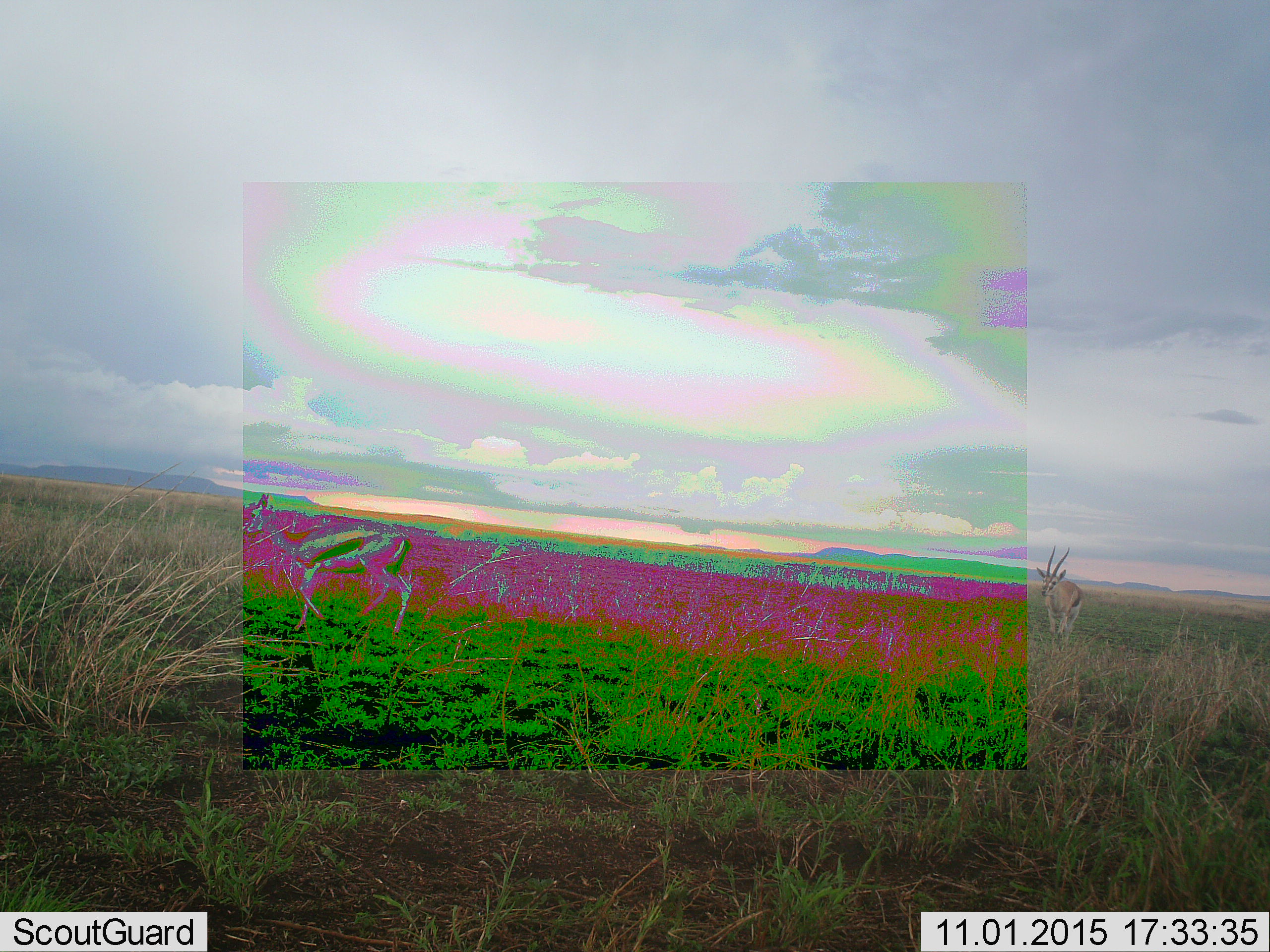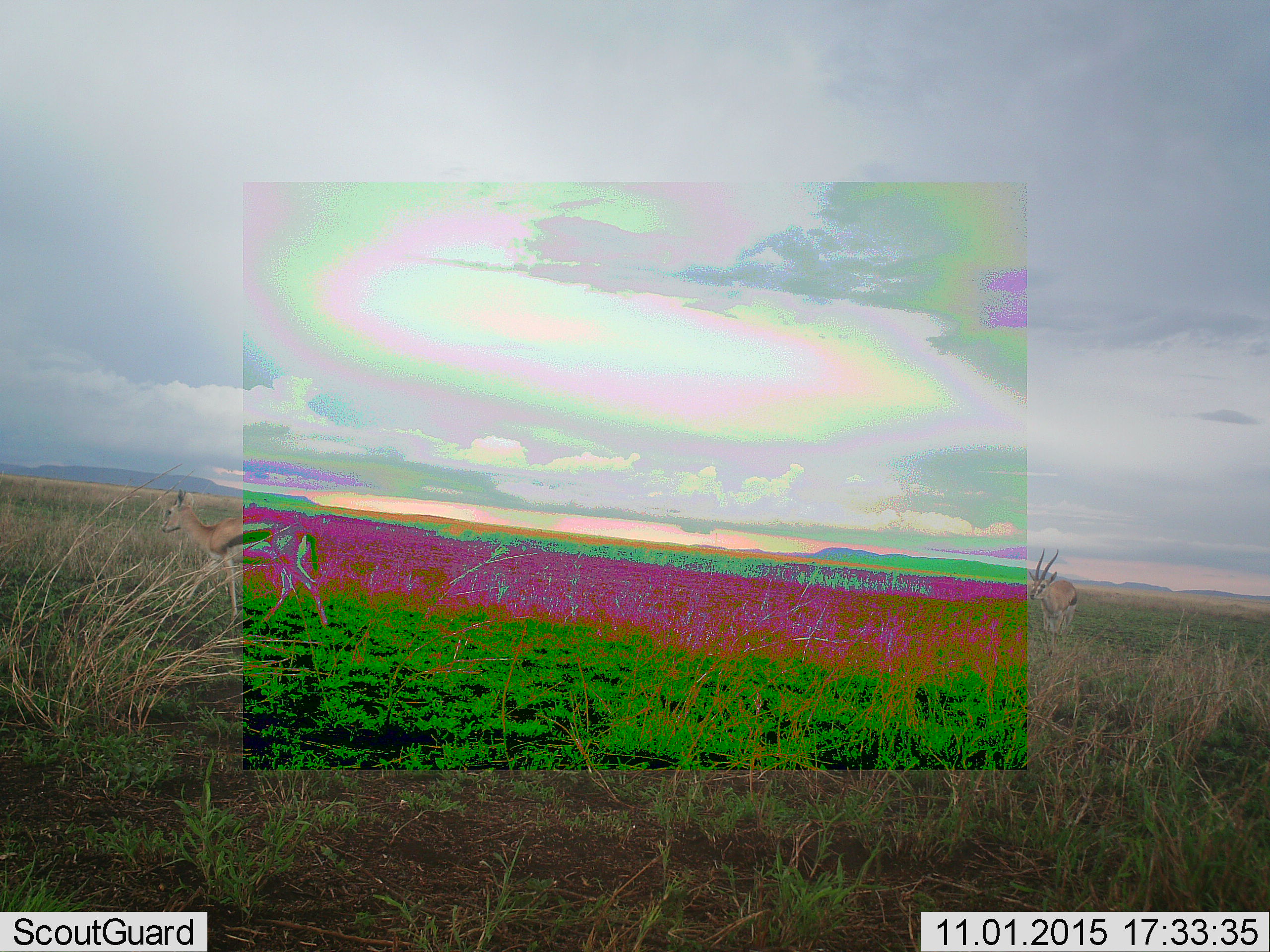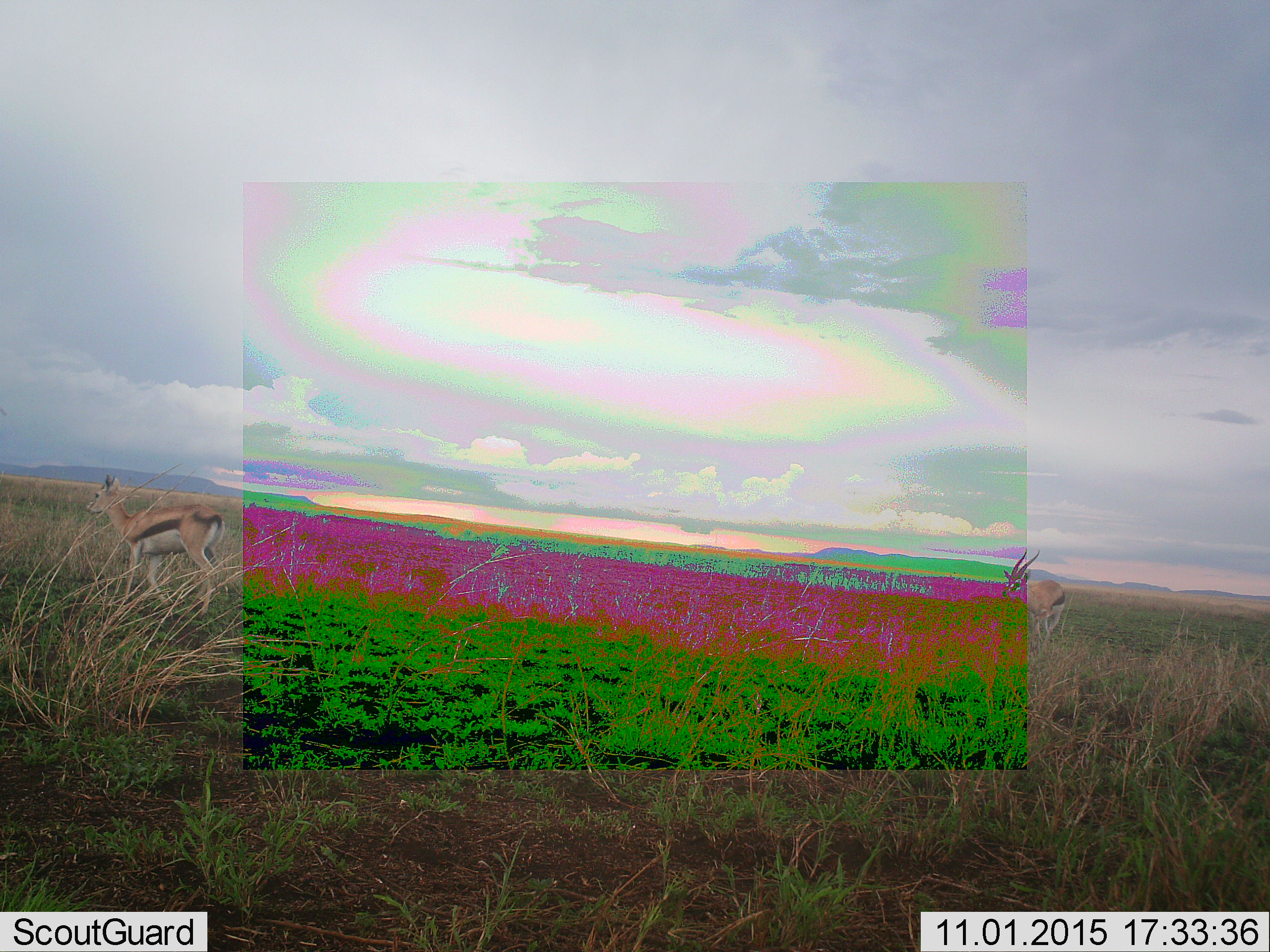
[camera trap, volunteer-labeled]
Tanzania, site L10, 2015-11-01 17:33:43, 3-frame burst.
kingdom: Animalia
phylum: Chordata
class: Mammalia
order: Artiodactyla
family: Bovidae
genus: Eudorcas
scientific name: Eudorcas thomsonii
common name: thomson's gazelle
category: gazellethomsons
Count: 2.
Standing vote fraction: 0%.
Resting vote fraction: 0%.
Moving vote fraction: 100%.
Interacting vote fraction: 0%.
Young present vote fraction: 0%.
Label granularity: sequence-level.